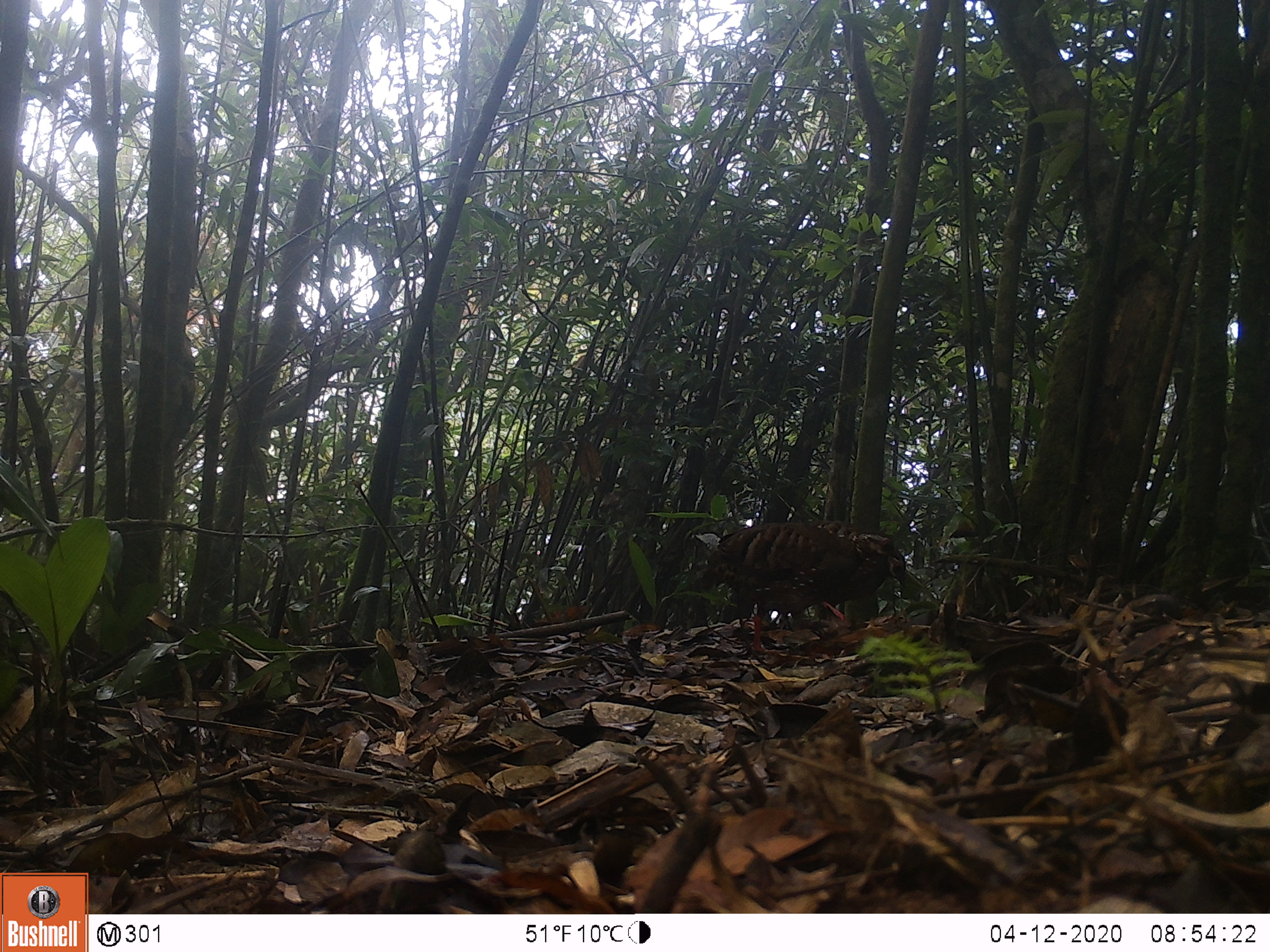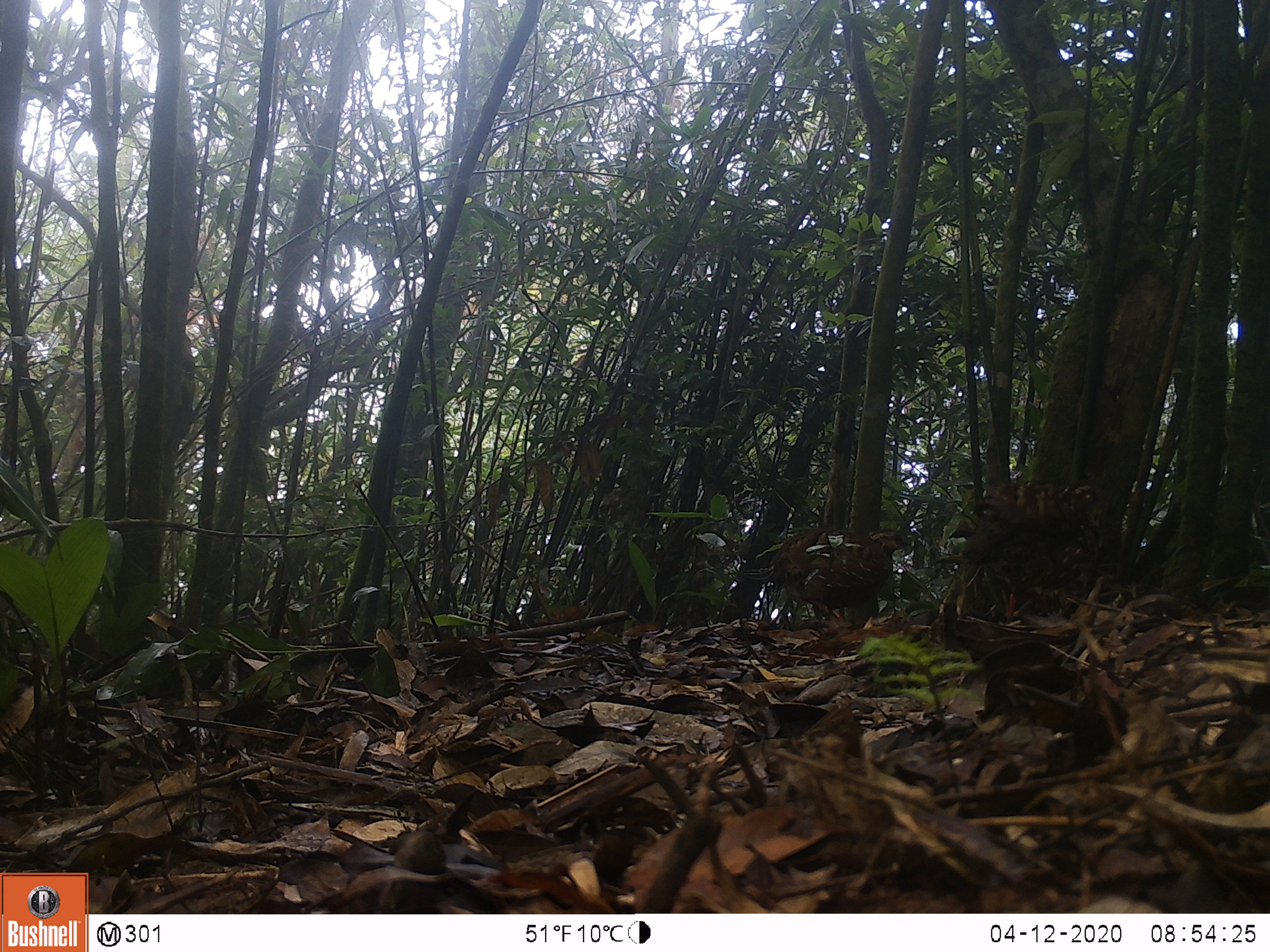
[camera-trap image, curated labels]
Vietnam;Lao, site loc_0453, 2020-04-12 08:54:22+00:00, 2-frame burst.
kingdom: Animalia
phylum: Chordata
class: Aves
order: Galliformes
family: Phasianidae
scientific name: Phasianidae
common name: partridge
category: unidentified partridge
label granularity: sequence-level